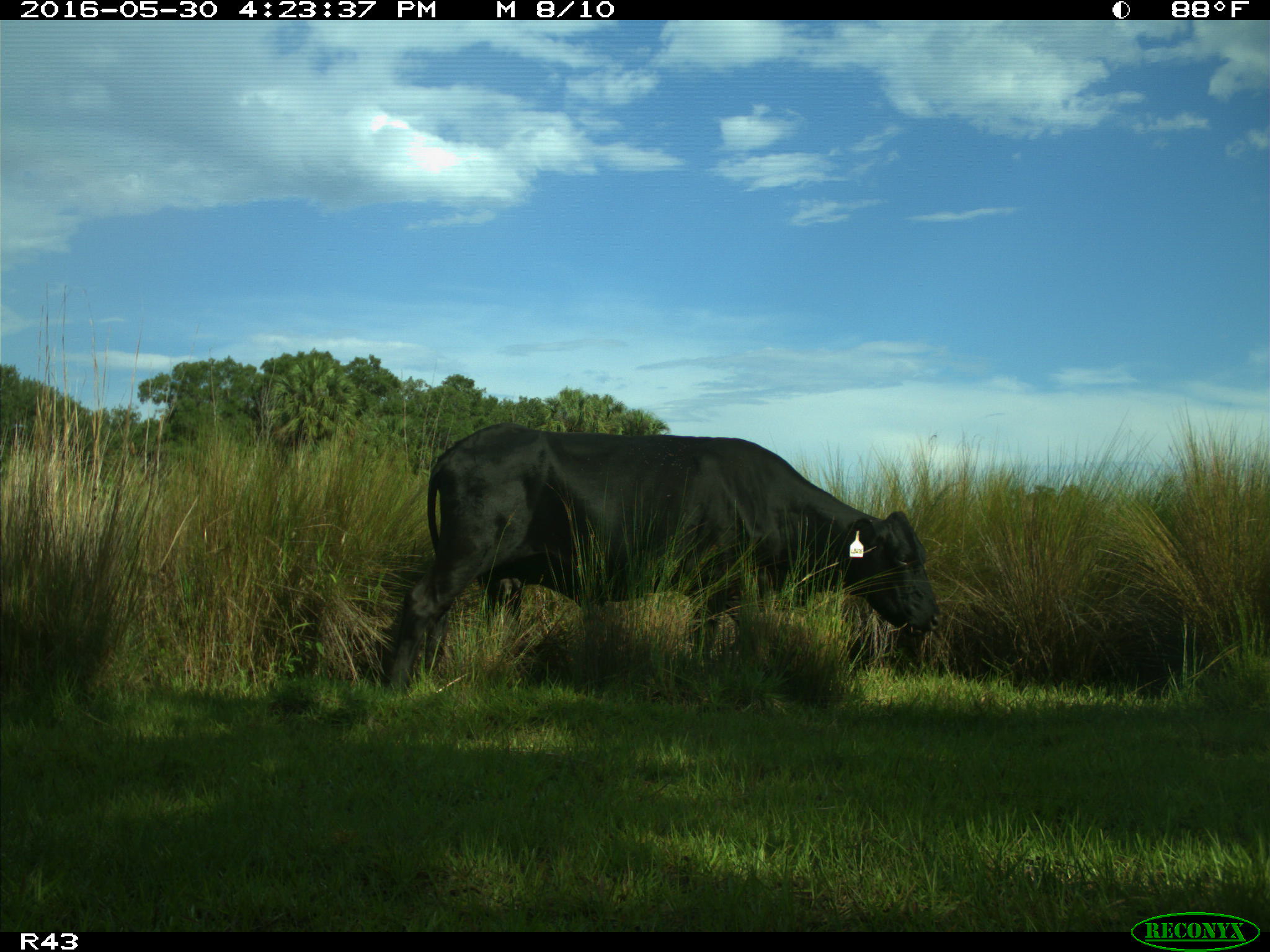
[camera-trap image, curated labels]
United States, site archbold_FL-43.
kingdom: Animalia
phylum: Chordata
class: Mammalia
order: Artiodactyla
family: Bovidae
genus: Bos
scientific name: Bos taurus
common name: domestic cow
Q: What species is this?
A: Bos taurus (domestic cow).